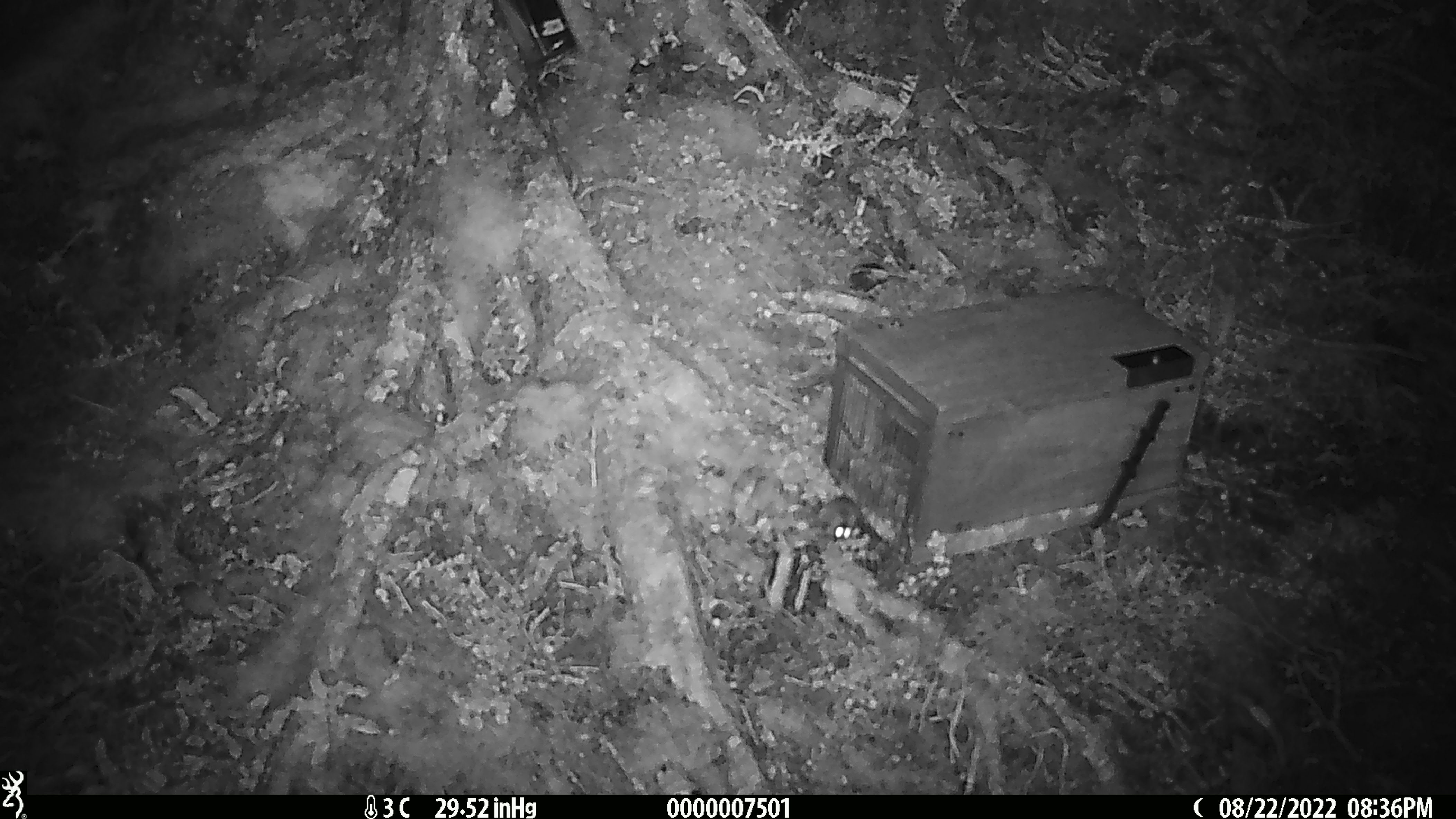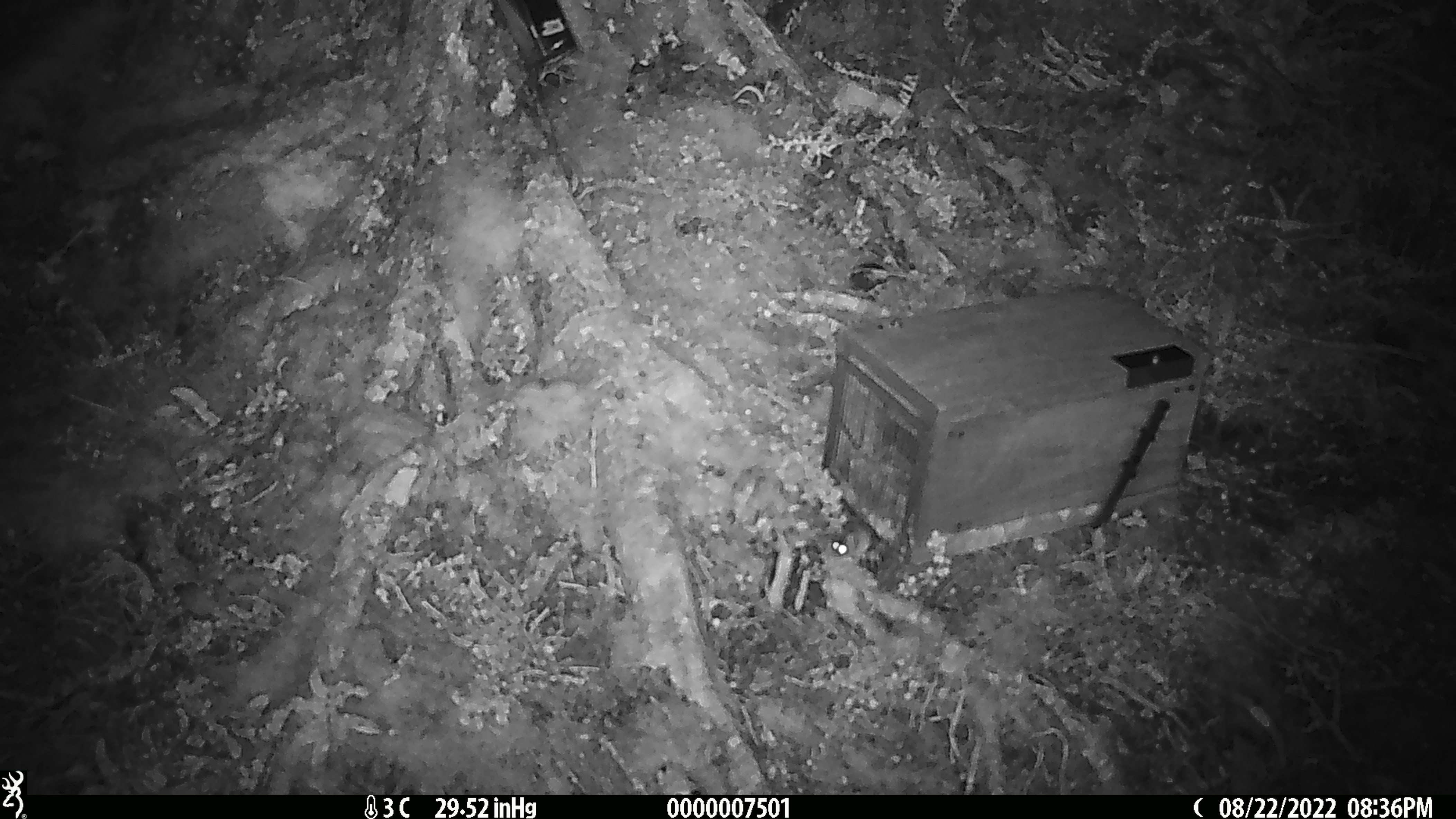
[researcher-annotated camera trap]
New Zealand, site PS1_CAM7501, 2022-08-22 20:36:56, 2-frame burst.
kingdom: Animalia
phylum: Chordata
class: Mammalia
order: Rodentia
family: Muridae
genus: Mus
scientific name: Mus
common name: mouse